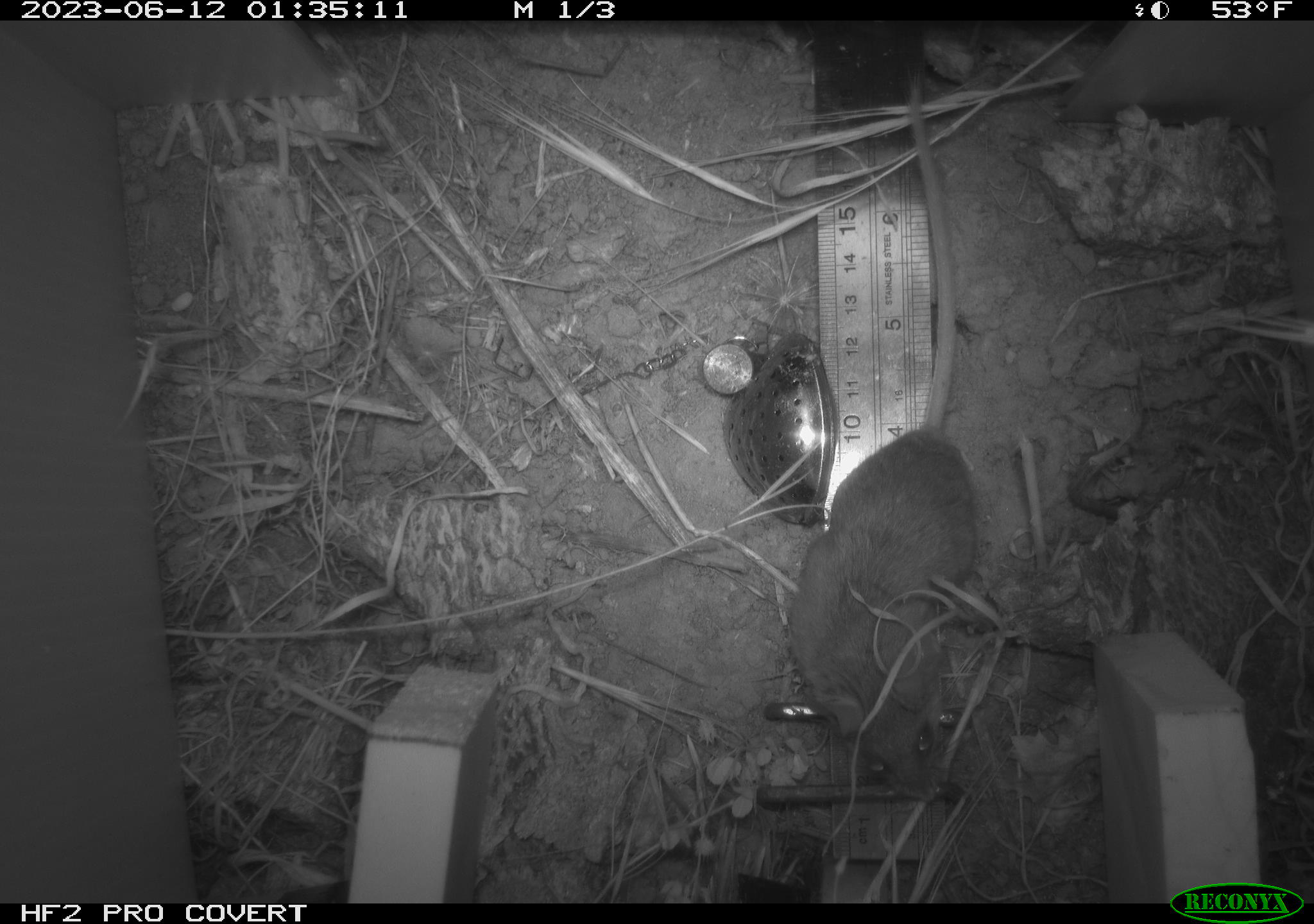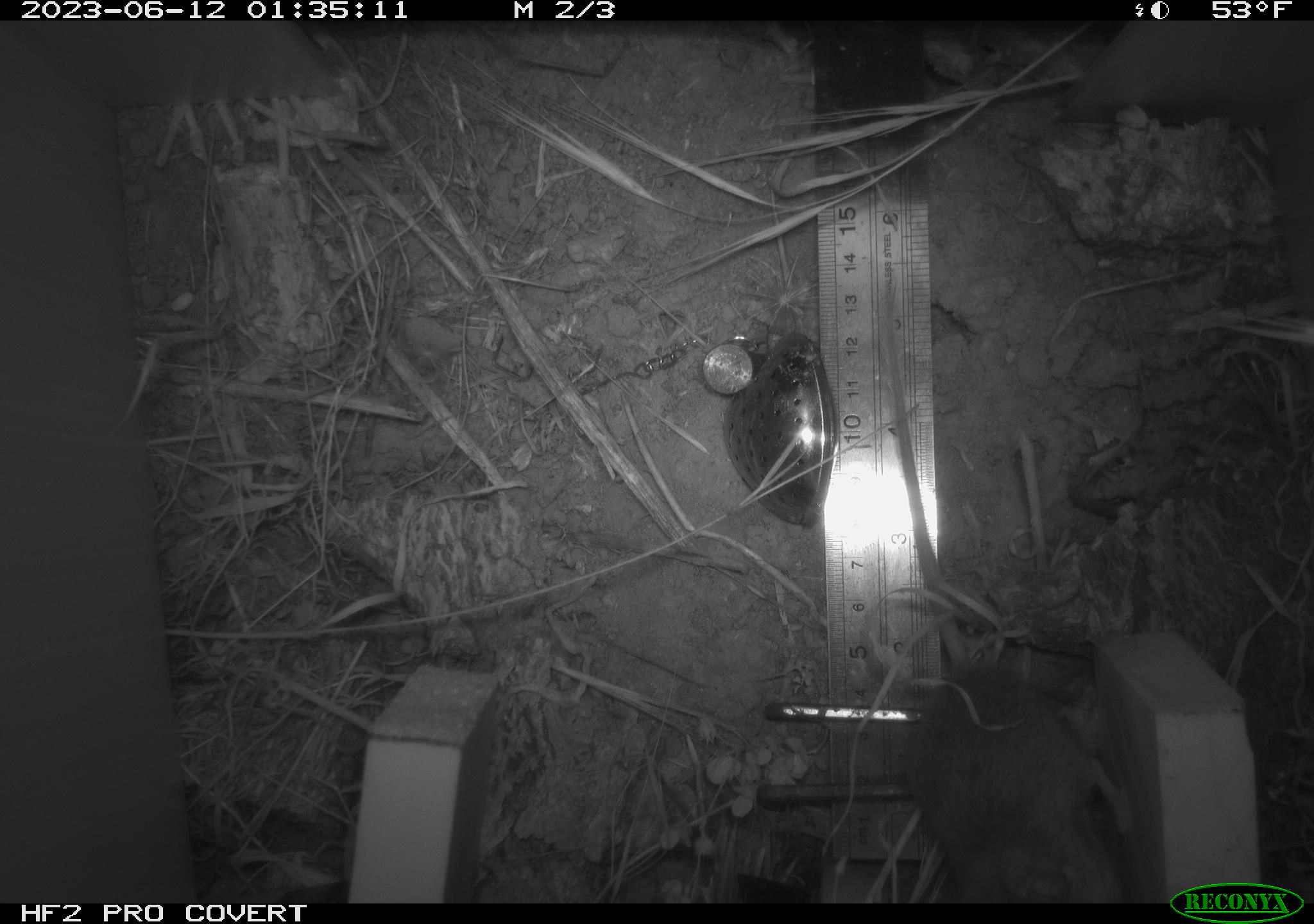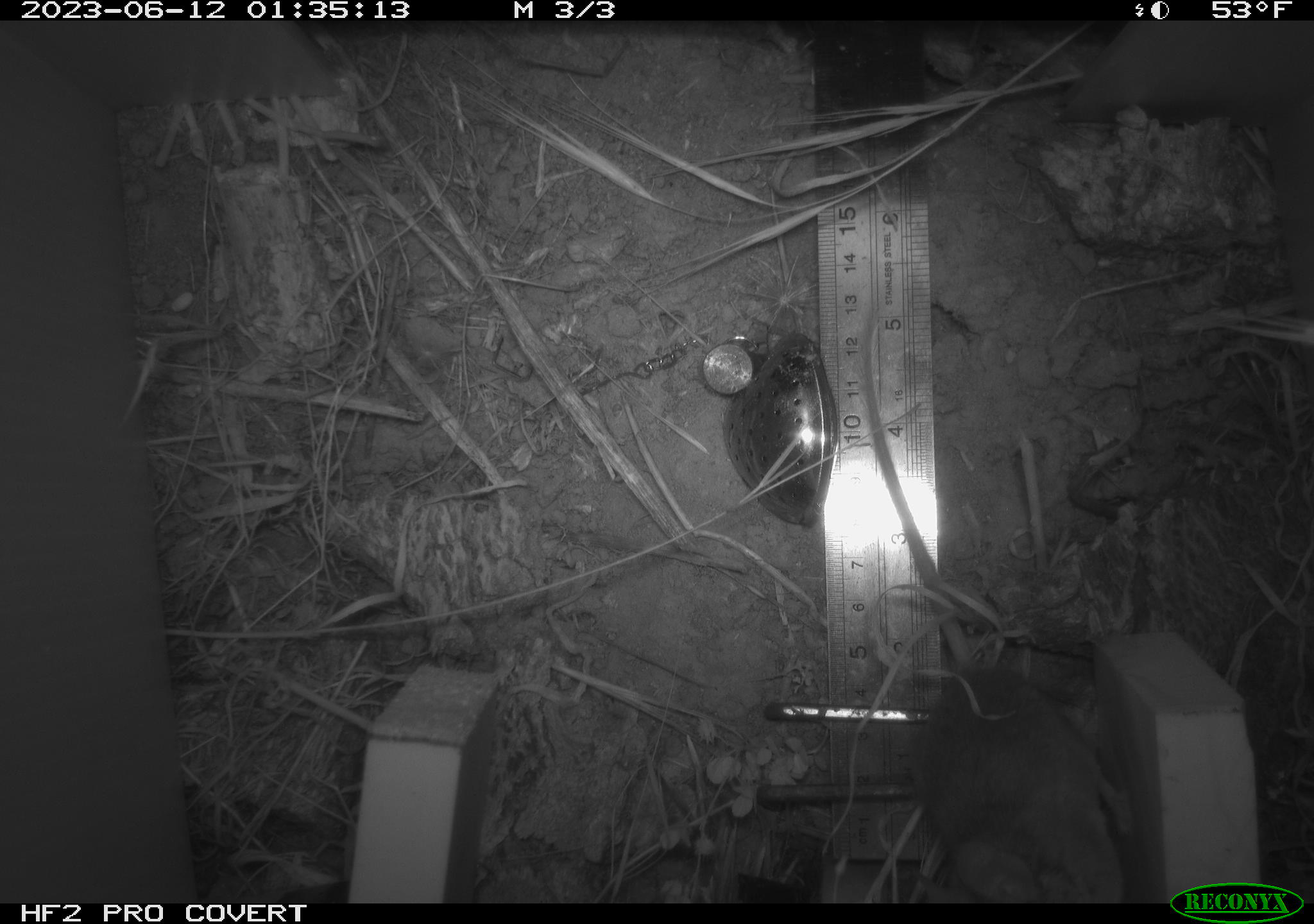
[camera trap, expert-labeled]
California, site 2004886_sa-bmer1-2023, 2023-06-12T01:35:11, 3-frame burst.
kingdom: Animalia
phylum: Chordata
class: Mammalia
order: Rodentia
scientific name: Rodentia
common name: mouse species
Mouse species (Rodentia).